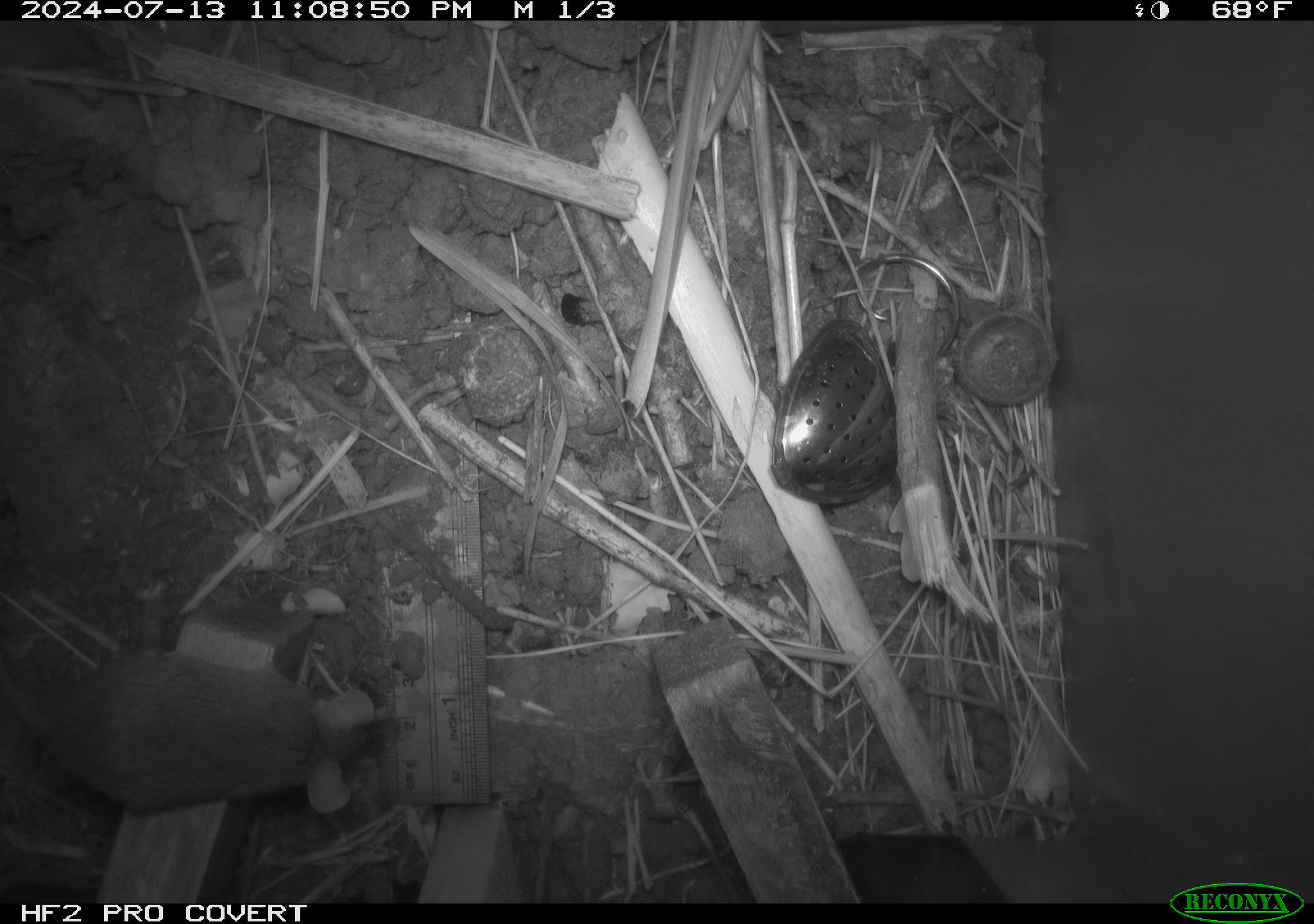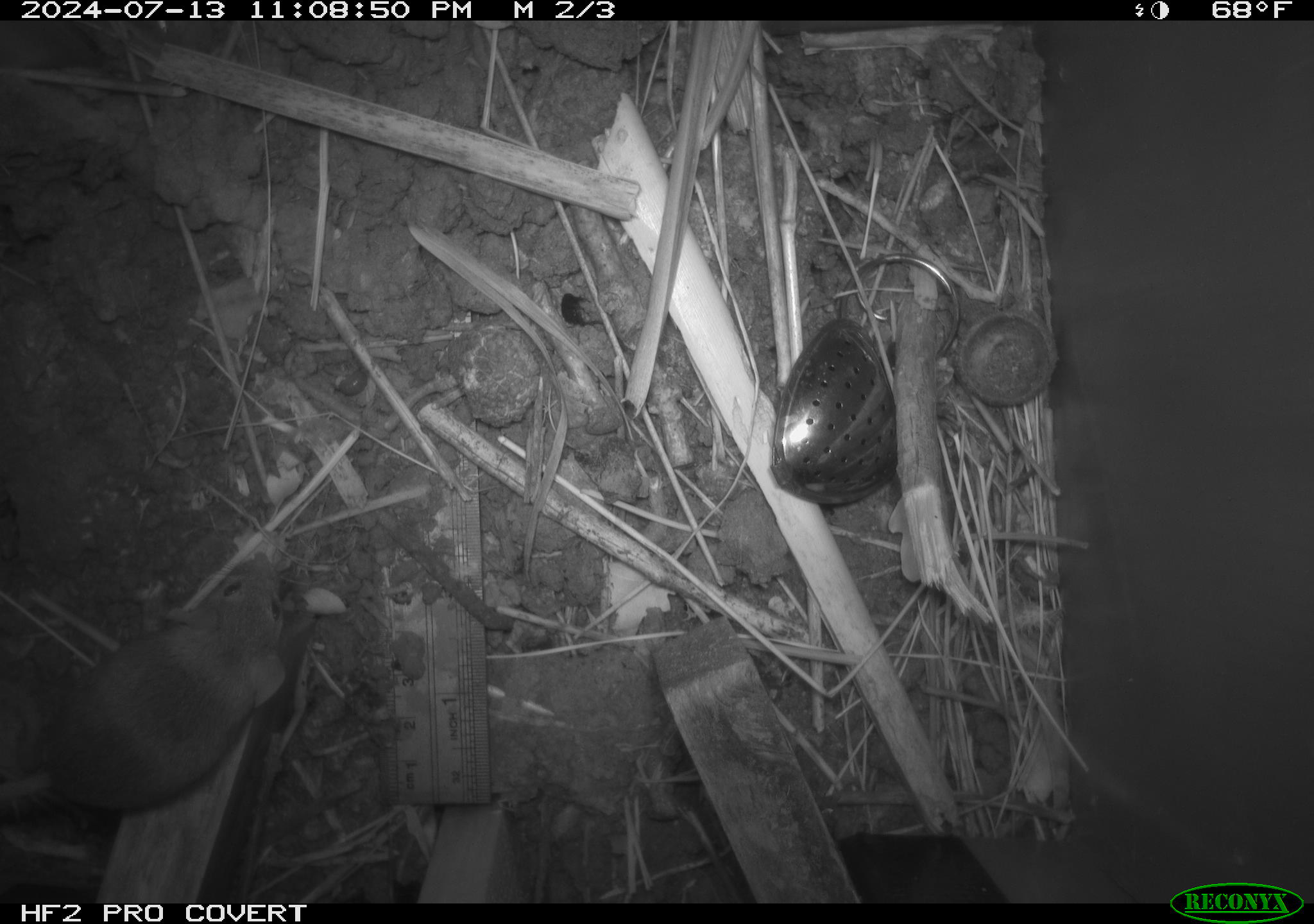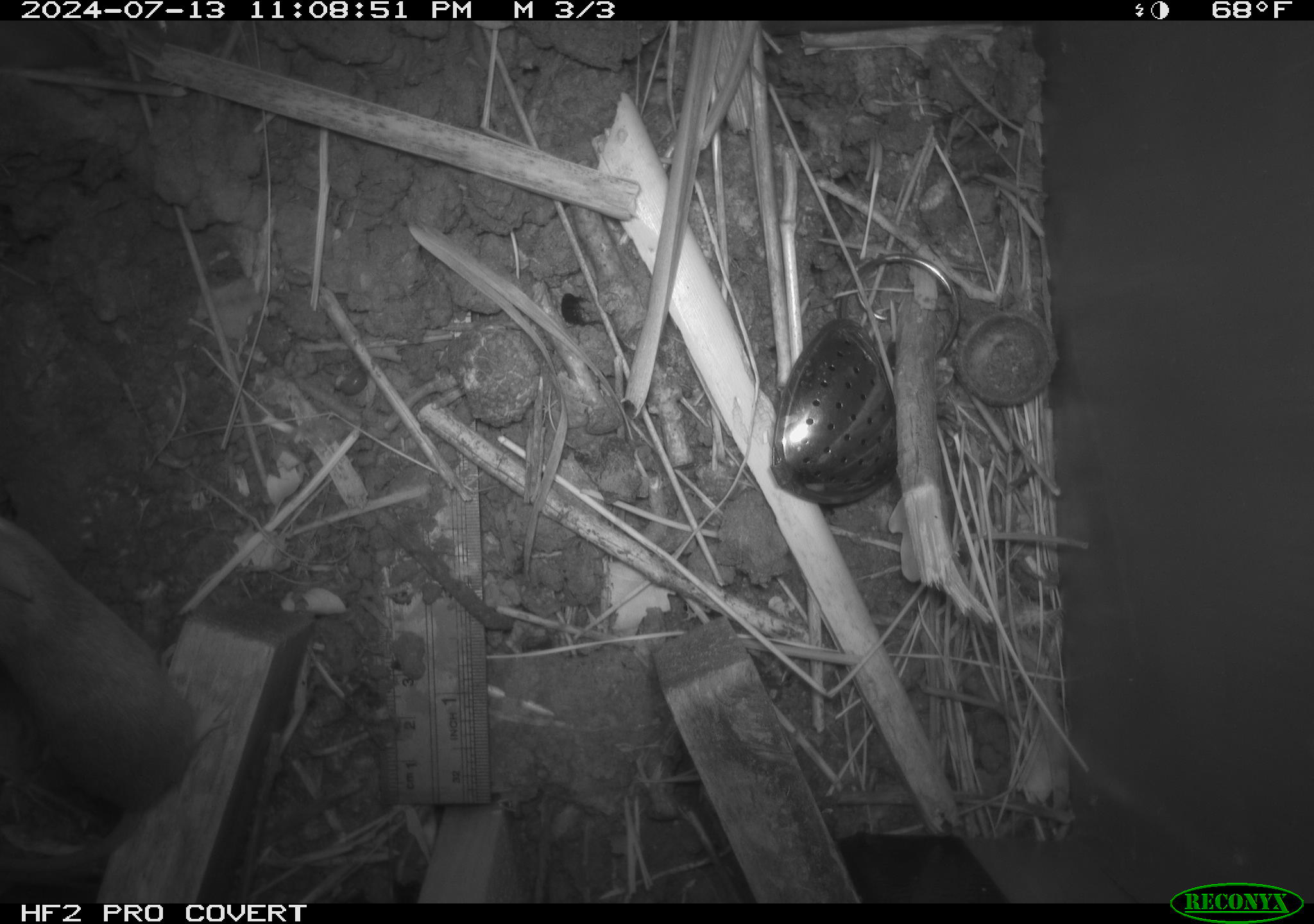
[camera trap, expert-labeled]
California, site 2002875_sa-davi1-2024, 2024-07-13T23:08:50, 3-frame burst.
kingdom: Animalia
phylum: Chordata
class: Mammalia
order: Rodentia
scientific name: Rodentia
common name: mouse species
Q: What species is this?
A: Mouse species (Rodentia).